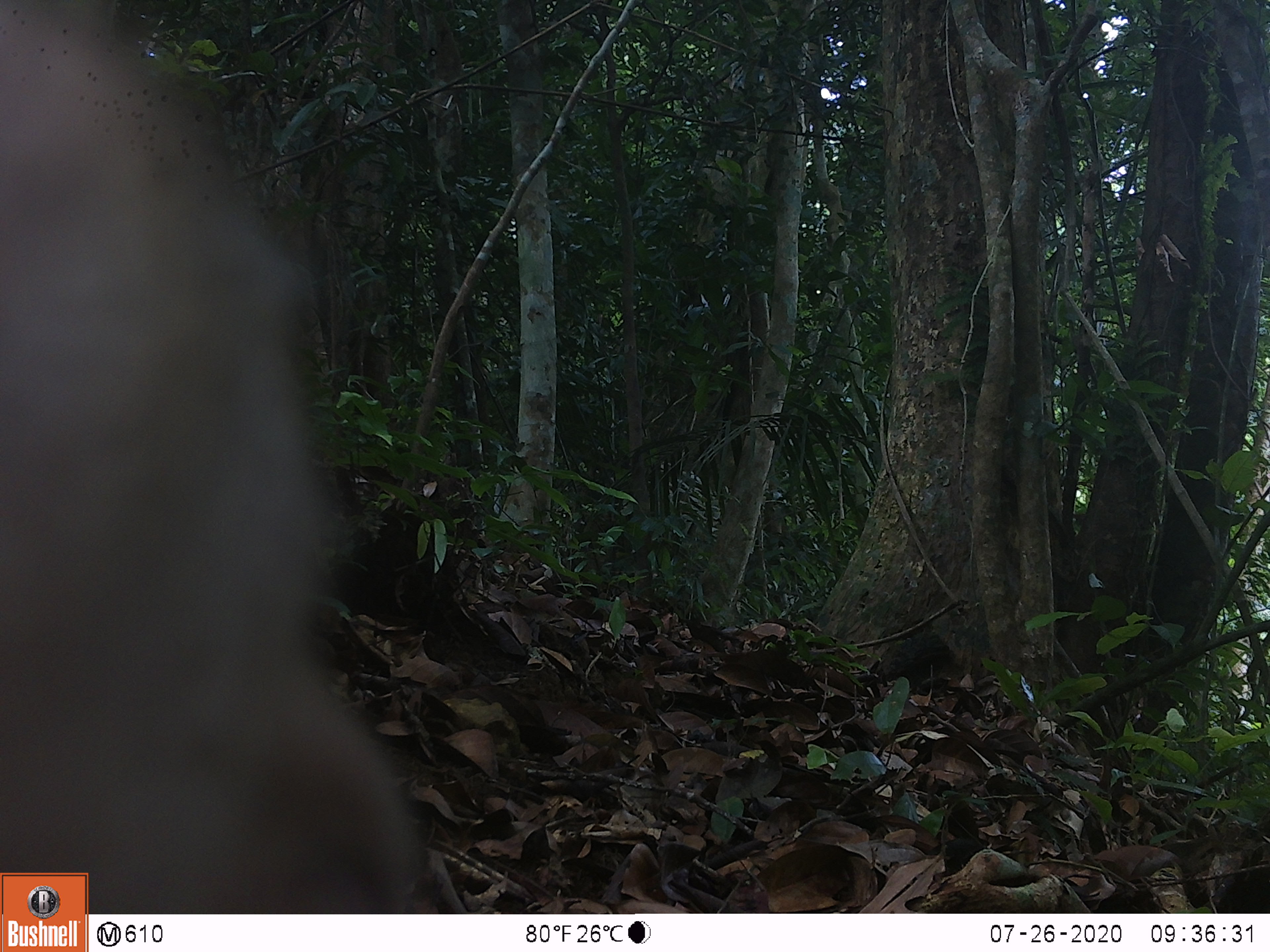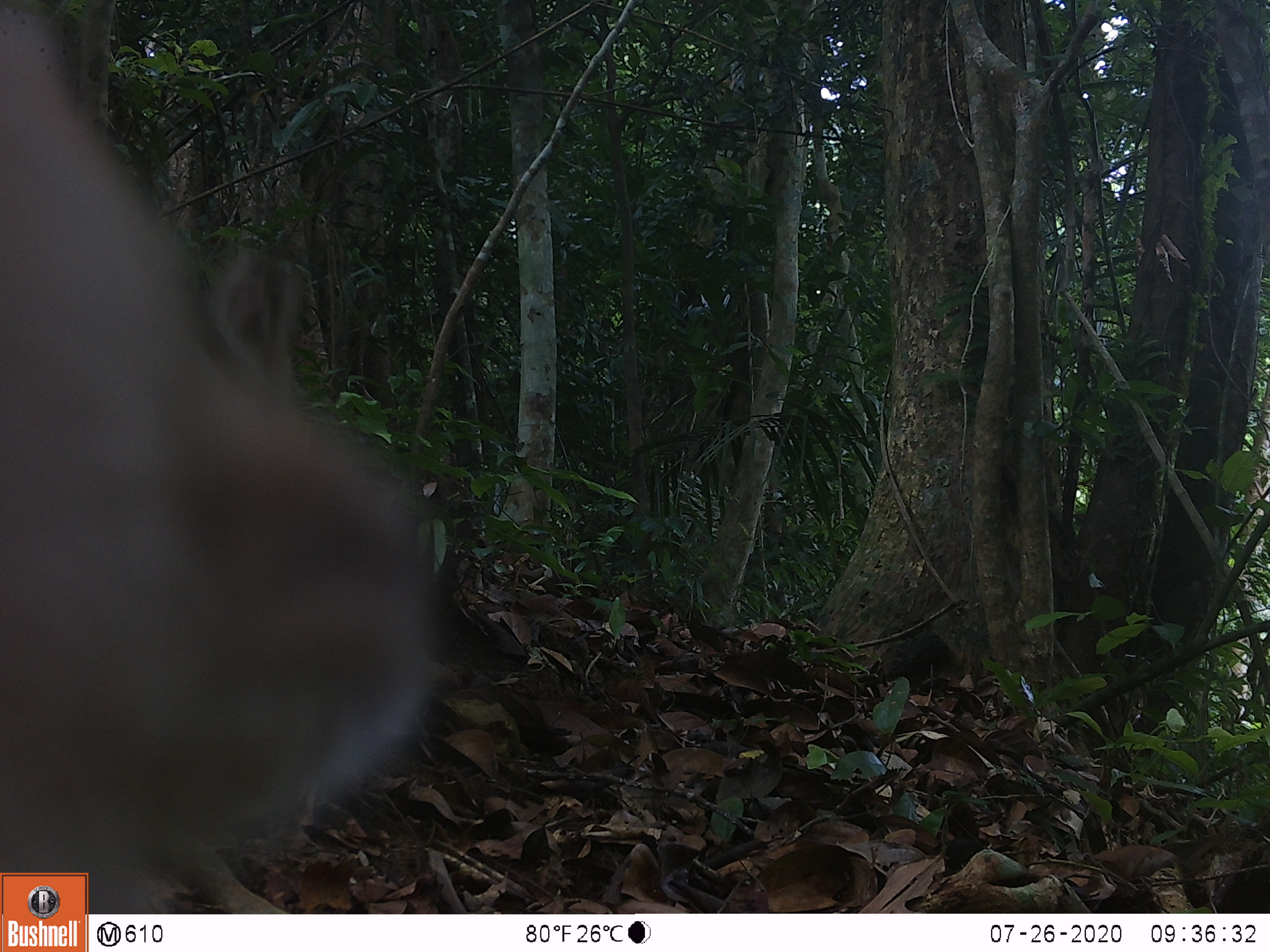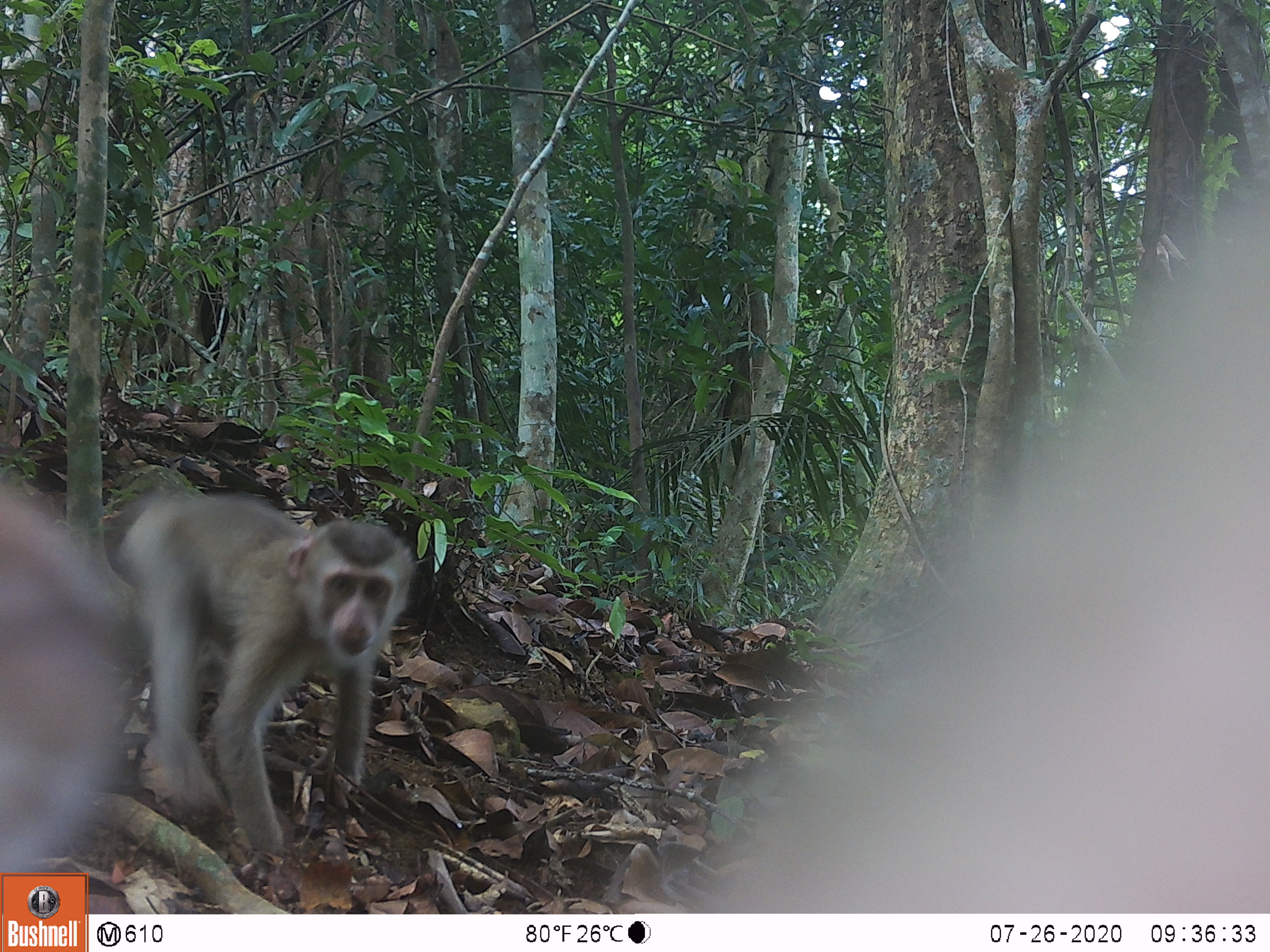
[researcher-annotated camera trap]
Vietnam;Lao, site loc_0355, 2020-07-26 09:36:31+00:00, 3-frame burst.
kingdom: Animalia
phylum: Chordata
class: Mammalia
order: Primates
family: Cercopithecidae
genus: Macaca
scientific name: Macaca nemestrina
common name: pig-tailed macaque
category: pig tailed macaque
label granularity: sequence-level